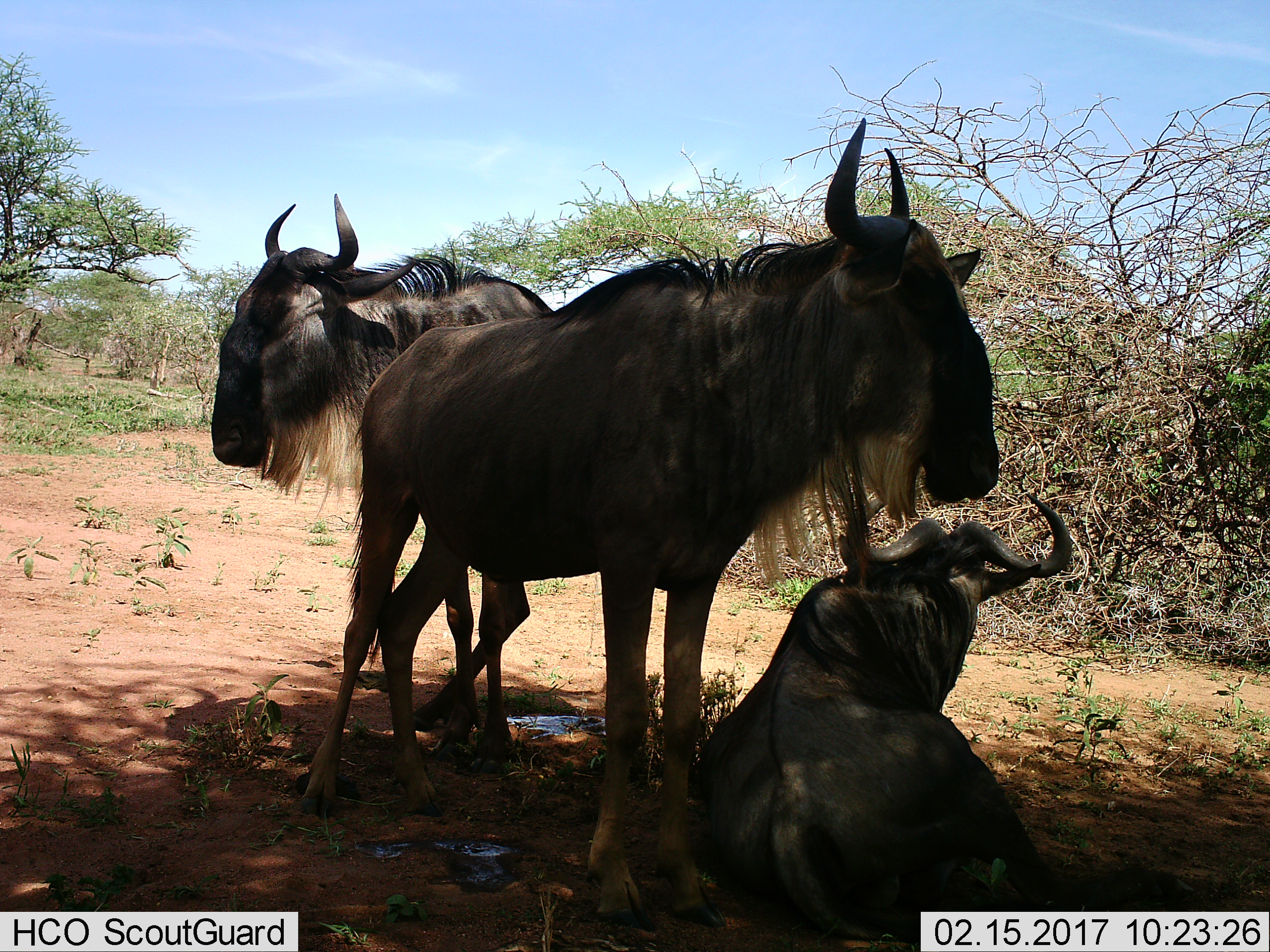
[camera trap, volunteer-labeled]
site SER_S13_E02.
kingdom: Animalia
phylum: Chordata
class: Mammalia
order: Artiodactyla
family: Bovidae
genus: Connochaetes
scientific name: Connochaetes taurinus taurinus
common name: blue wildebeest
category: wildebeestblue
Wildebeestblue (blue wildebeest) (Connochaetes taurinus taurinus), count 3. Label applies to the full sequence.